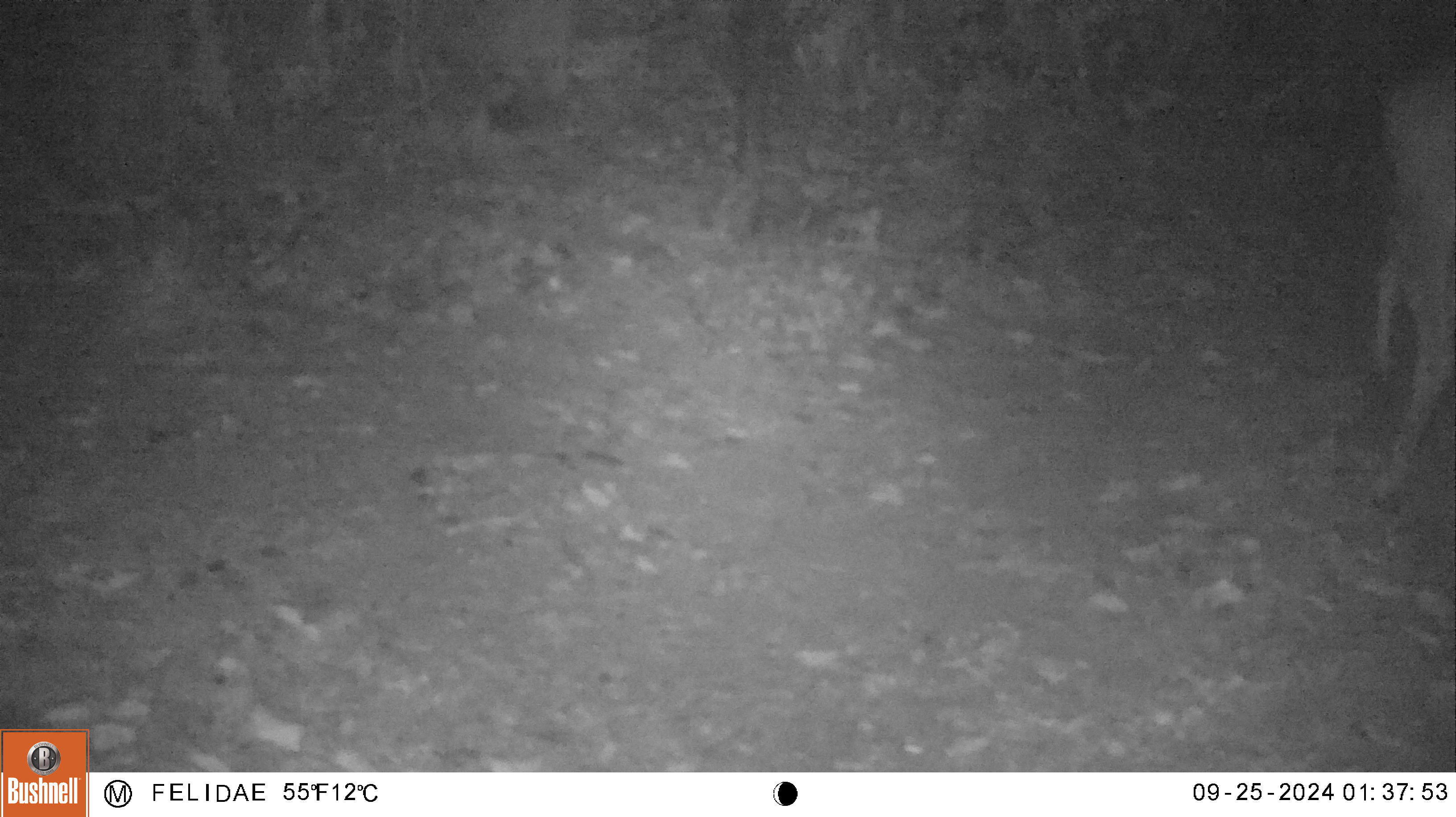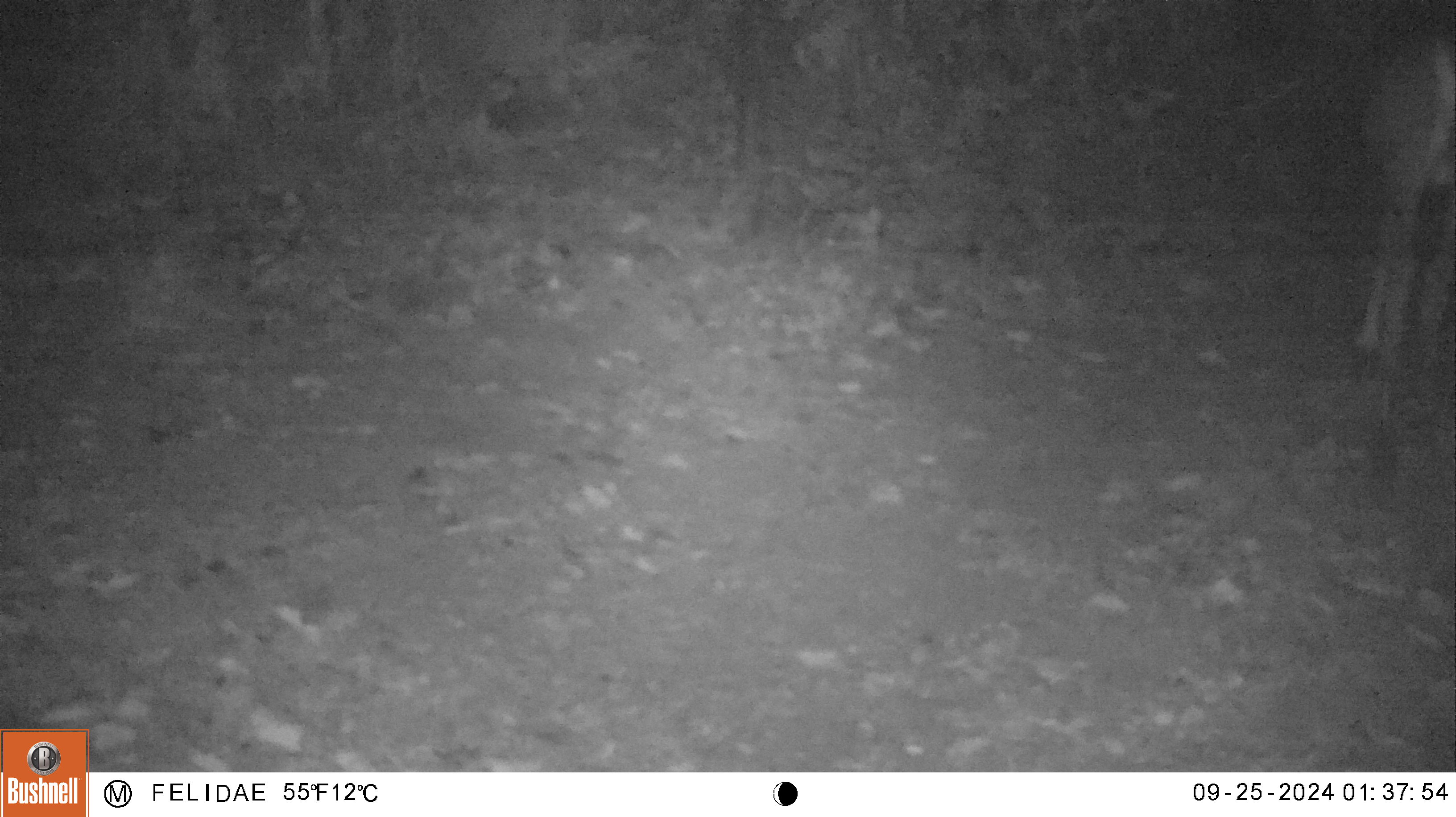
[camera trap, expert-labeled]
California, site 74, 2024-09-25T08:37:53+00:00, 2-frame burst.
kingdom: Animalia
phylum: Chordata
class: Mammalia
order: Artiodactyla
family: Cervidae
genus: Odocoileus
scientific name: Odocoileus hemionus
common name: mule deer